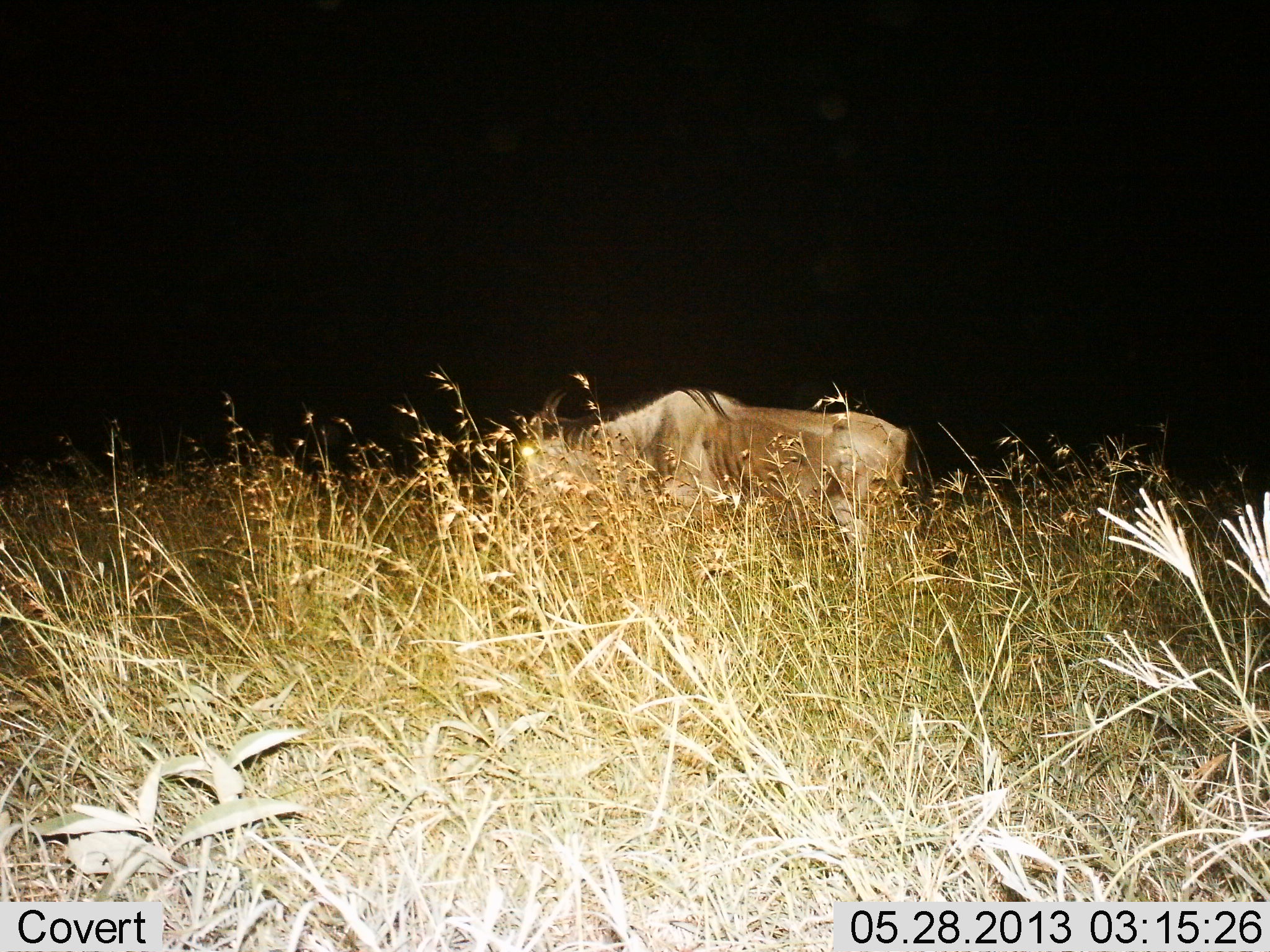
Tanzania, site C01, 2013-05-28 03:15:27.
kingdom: Animalia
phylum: Chordata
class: Mammalia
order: Artiodactyla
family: Bovidae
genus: Connochaetes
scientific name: Connochaetes taurinus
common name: blue wildebeest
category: wildebeest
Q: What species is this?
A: Wildebeest (blue wildebeest) (Connochaetes taurinus).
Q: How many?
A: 1.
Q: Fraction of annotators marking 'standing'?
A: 65%.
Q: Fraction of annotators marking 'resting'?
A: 0%.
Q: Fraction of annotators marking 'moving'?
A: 10%.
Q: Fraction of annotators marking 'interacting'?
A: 0%.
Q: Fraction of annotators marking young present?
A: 0%.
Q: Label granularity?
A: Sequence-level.